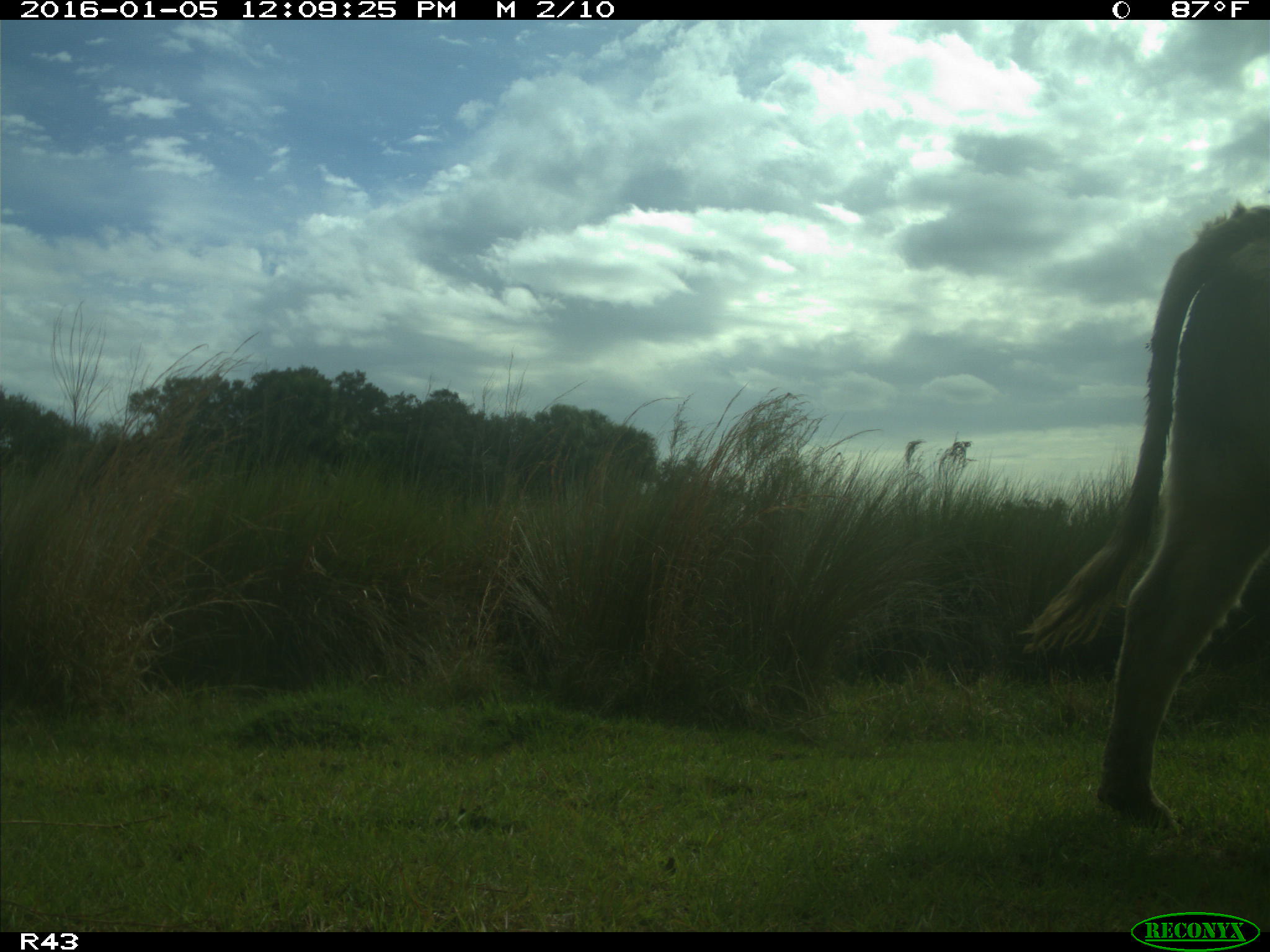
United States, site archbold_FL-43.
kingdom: Animalia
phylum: Chordata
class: Mammalia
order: Artiodactyla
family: Bovidae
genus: Bos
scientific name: Bos taurus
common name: domestic cow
Bos taurus (domestic cow).